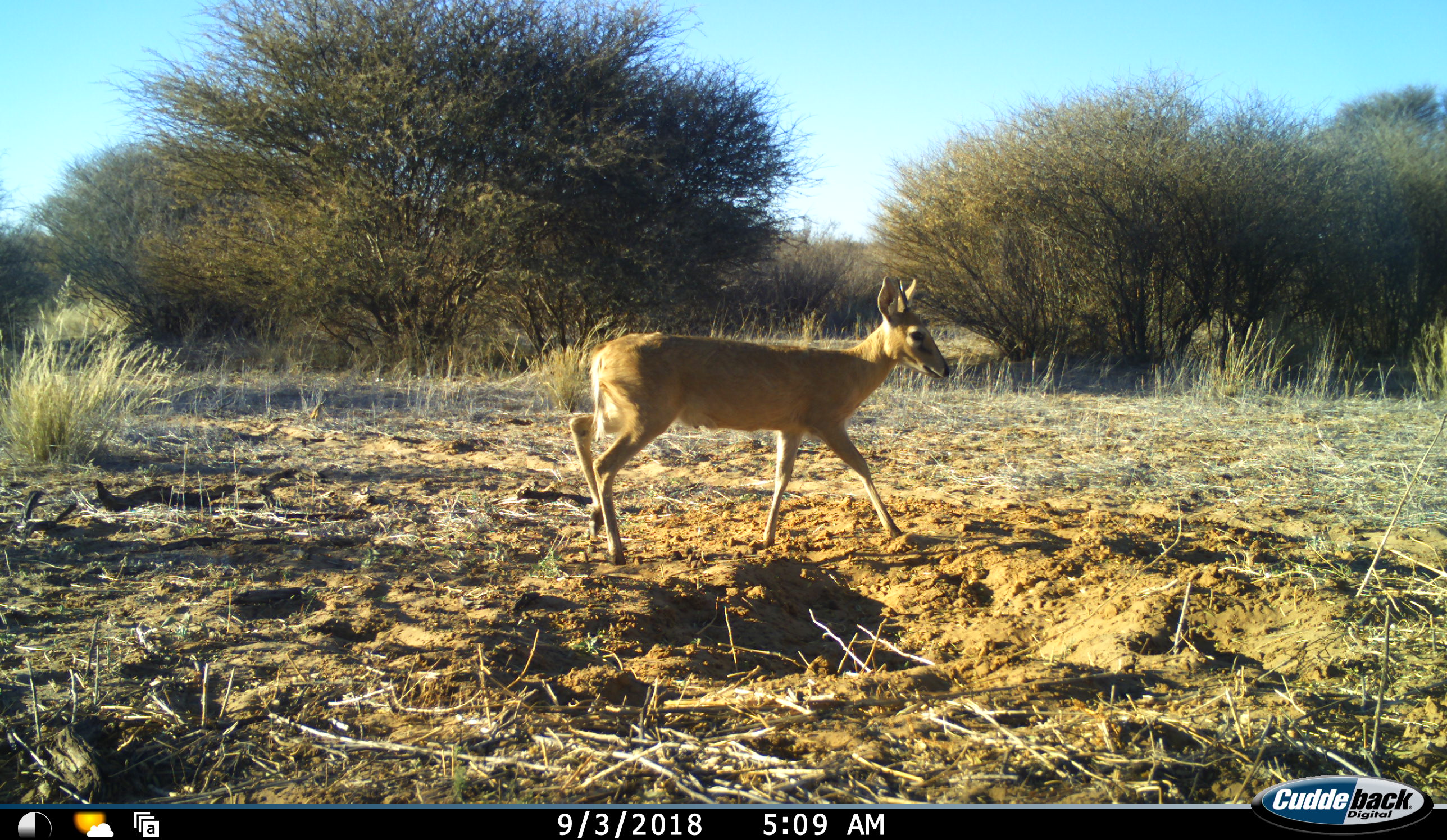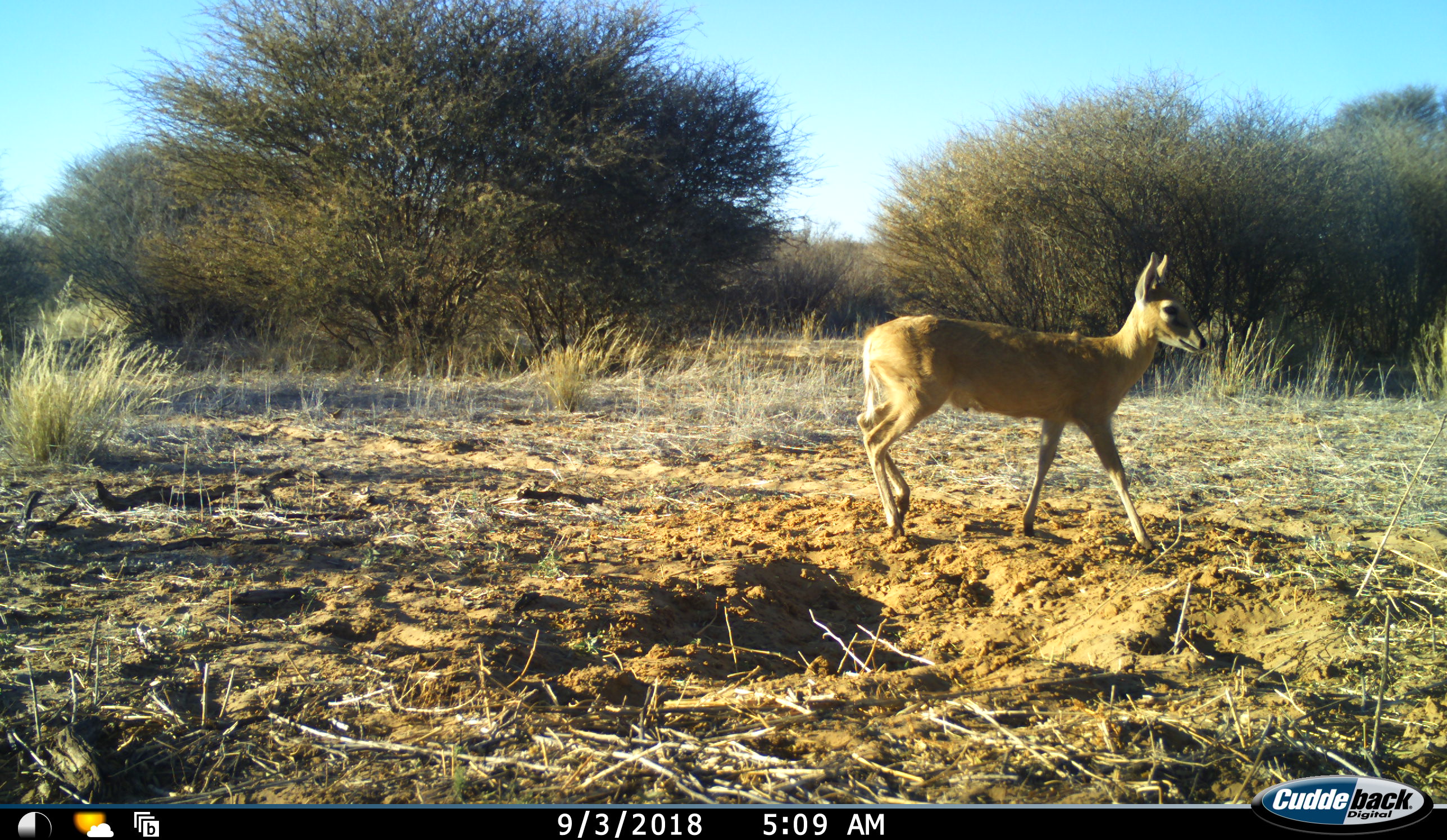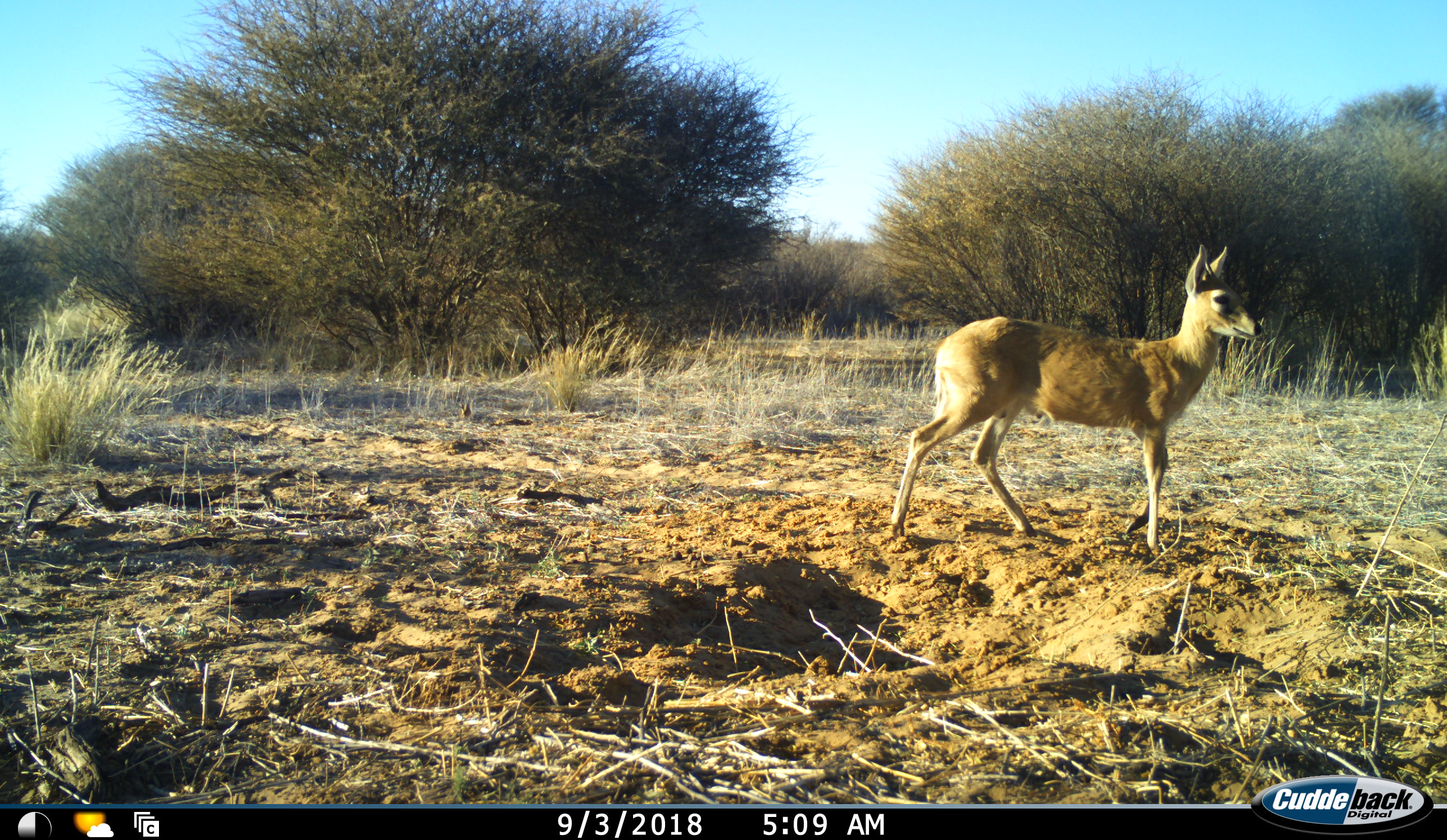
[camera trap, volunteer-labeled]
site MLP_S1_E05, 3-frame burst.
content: unidentified animal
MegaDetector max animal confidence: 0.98